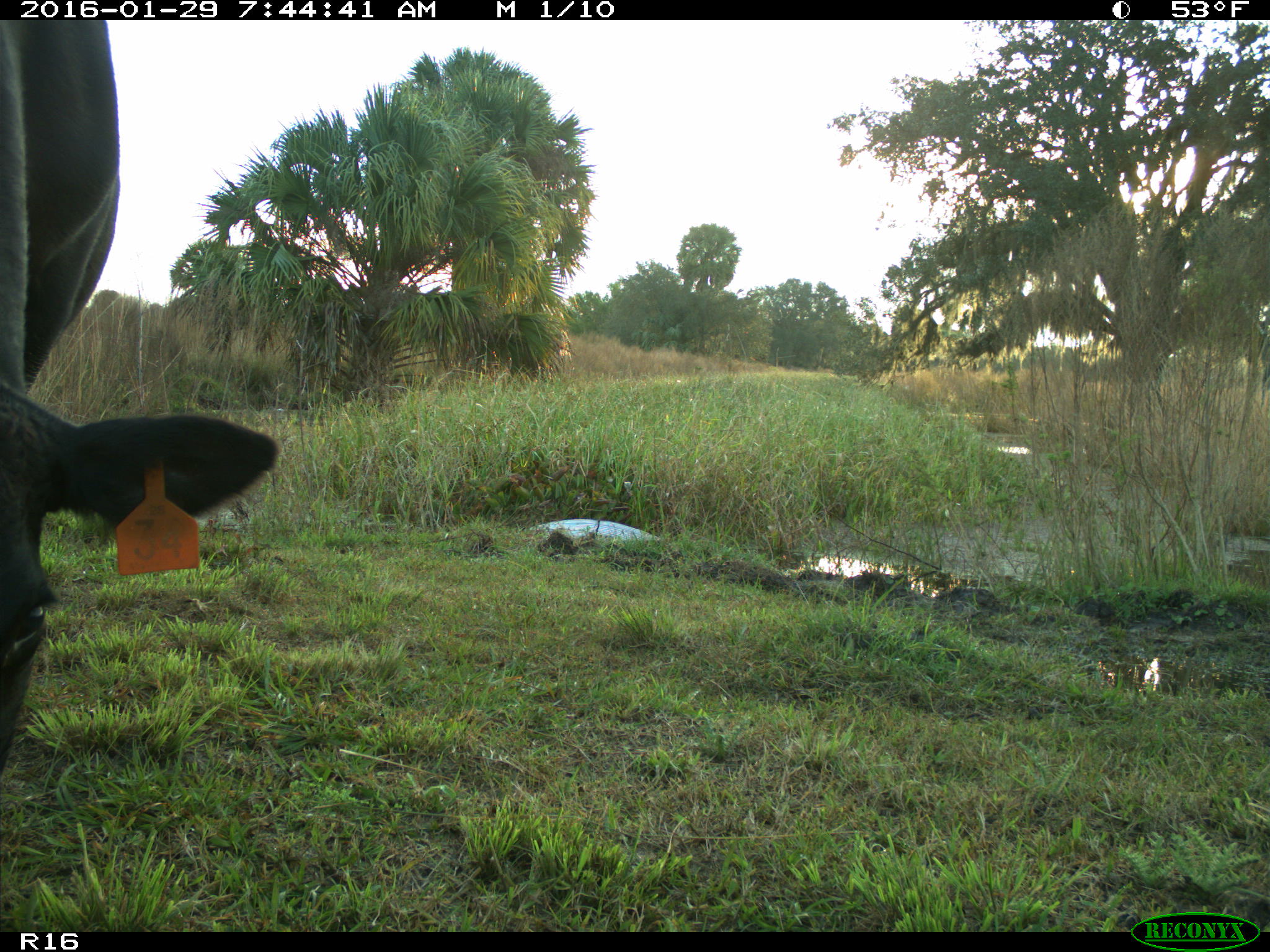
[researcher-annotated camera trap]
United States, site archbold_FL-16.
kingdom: Animalia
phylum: Chordata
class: Mammalia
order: Artiodactyla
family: Bovidae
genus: Bos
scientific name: Bos taurus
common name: domestic cow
Bos taurus (domestic cow).